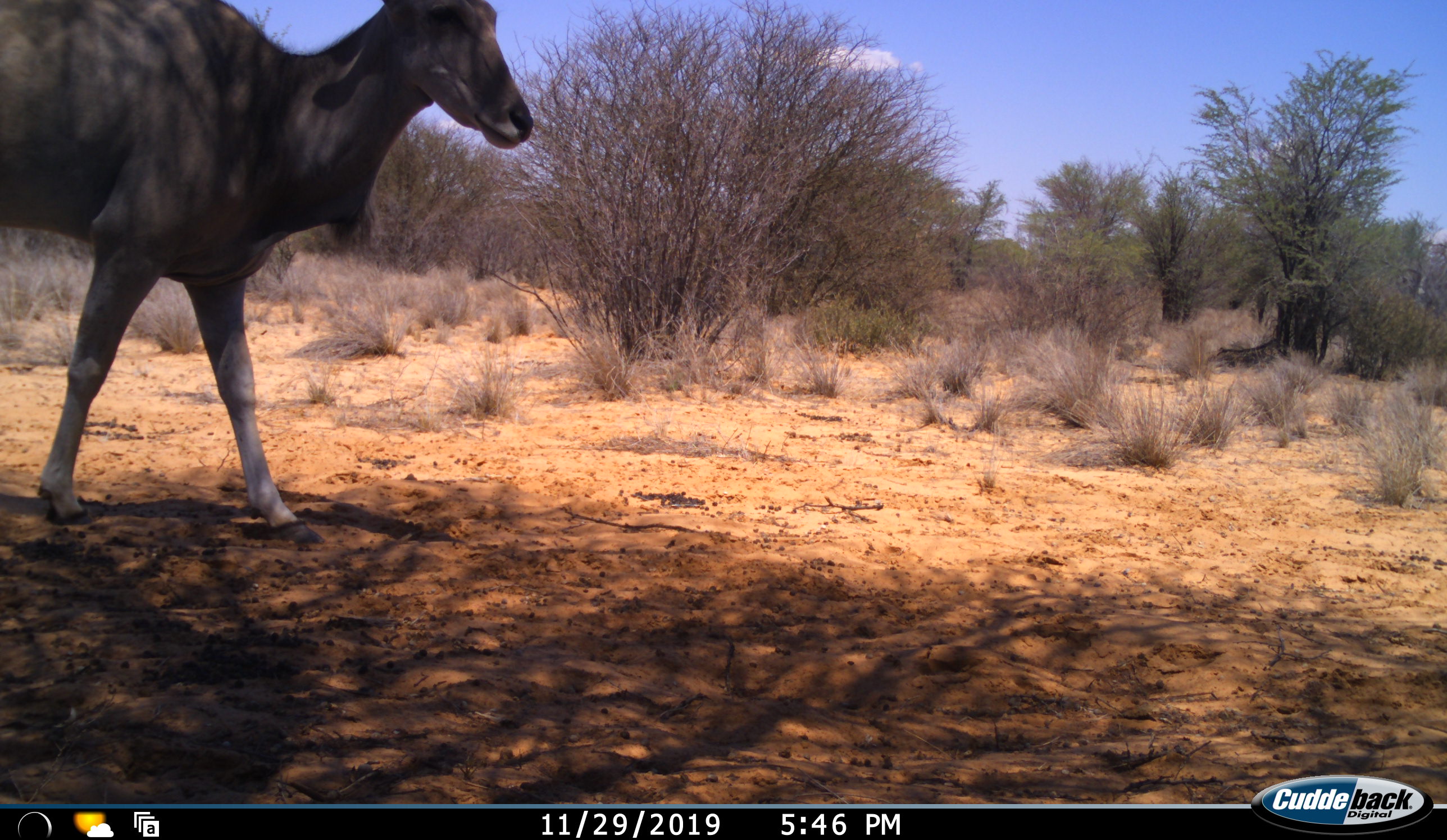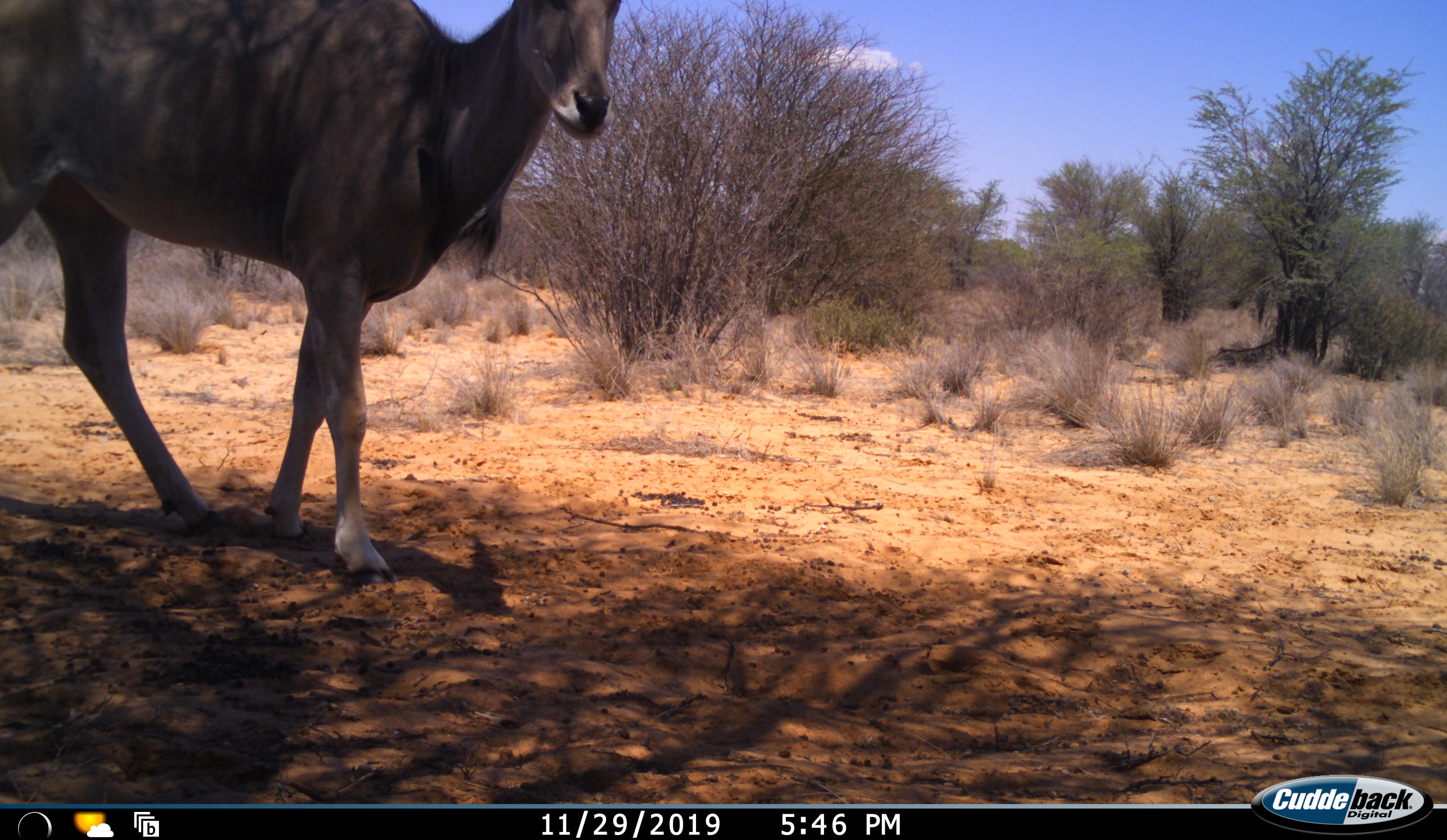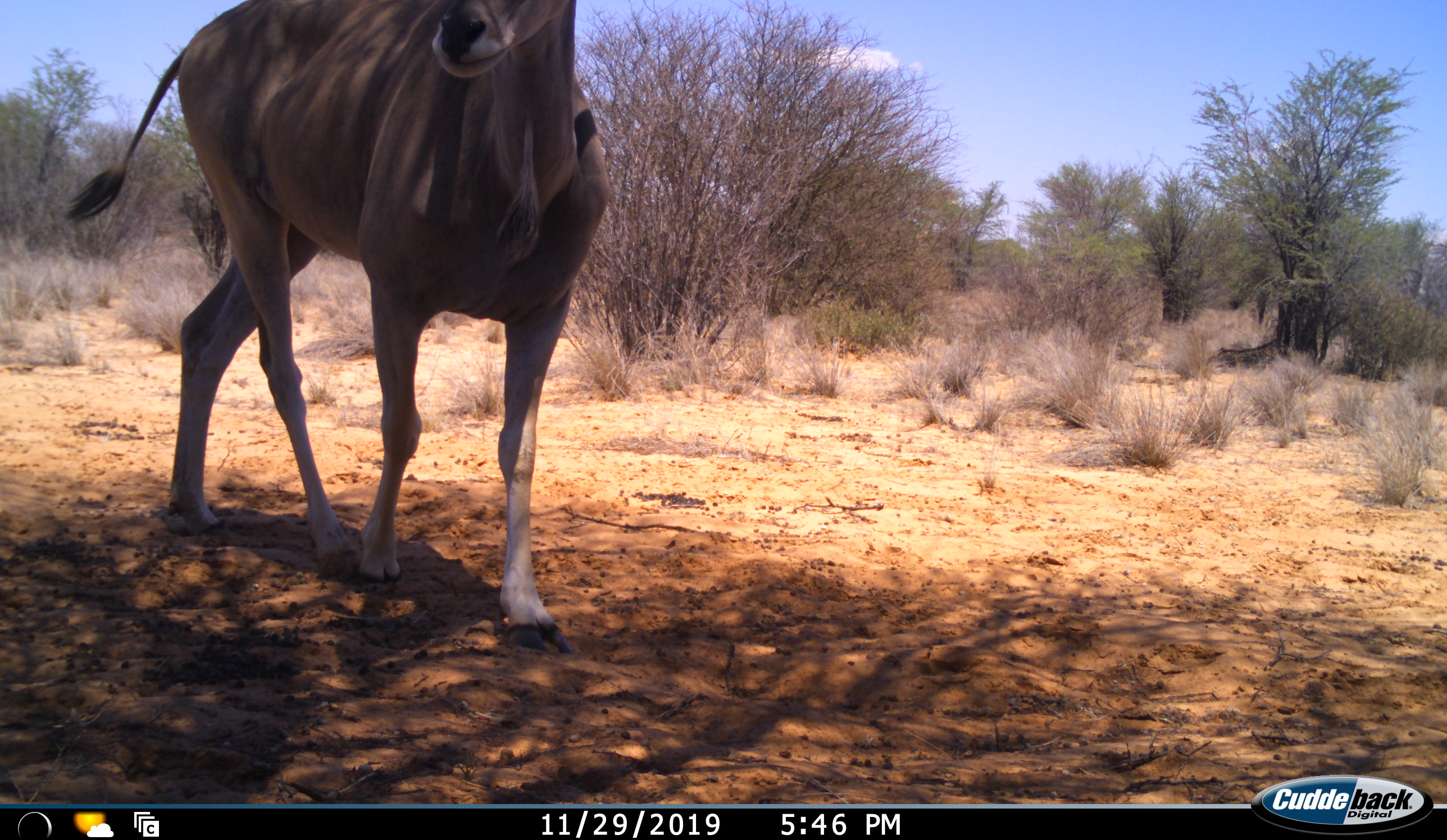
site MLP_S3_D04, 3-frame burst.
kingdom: Animalia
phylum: Chordata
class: Mammalia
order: Artiodactyla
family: Bovidae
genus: Tragelaphus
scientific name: Tragelaphus oryx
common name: eland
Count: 1.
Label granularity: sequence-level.